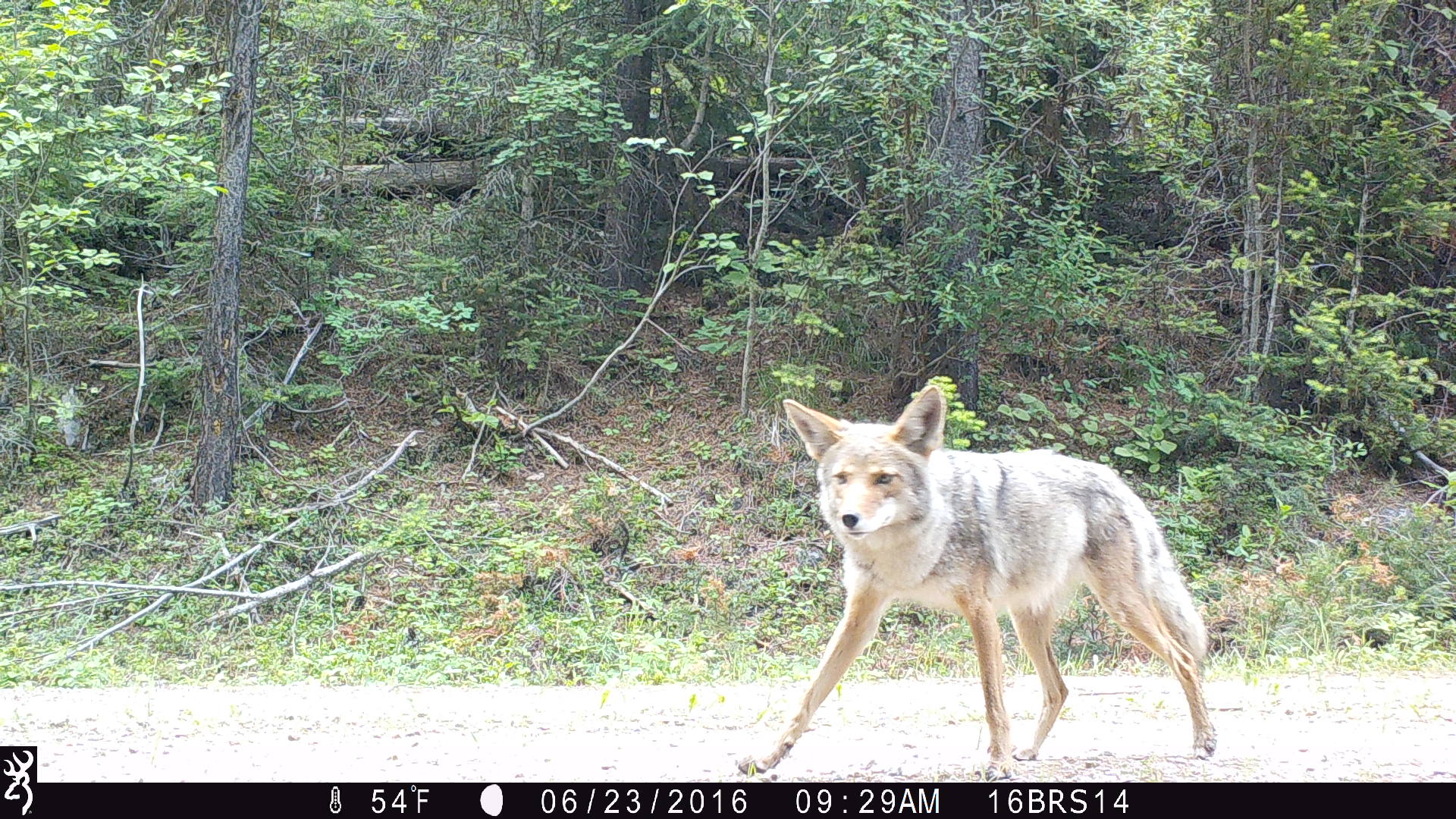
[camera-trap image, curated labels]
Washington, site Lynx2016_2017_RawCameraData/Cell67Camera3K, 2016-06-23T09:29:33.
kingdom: Animalia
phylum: Chordata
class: Mammalia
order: Carnivora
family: Canidae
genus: Canis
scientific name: Canis latrans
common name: coyote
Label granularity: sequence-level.